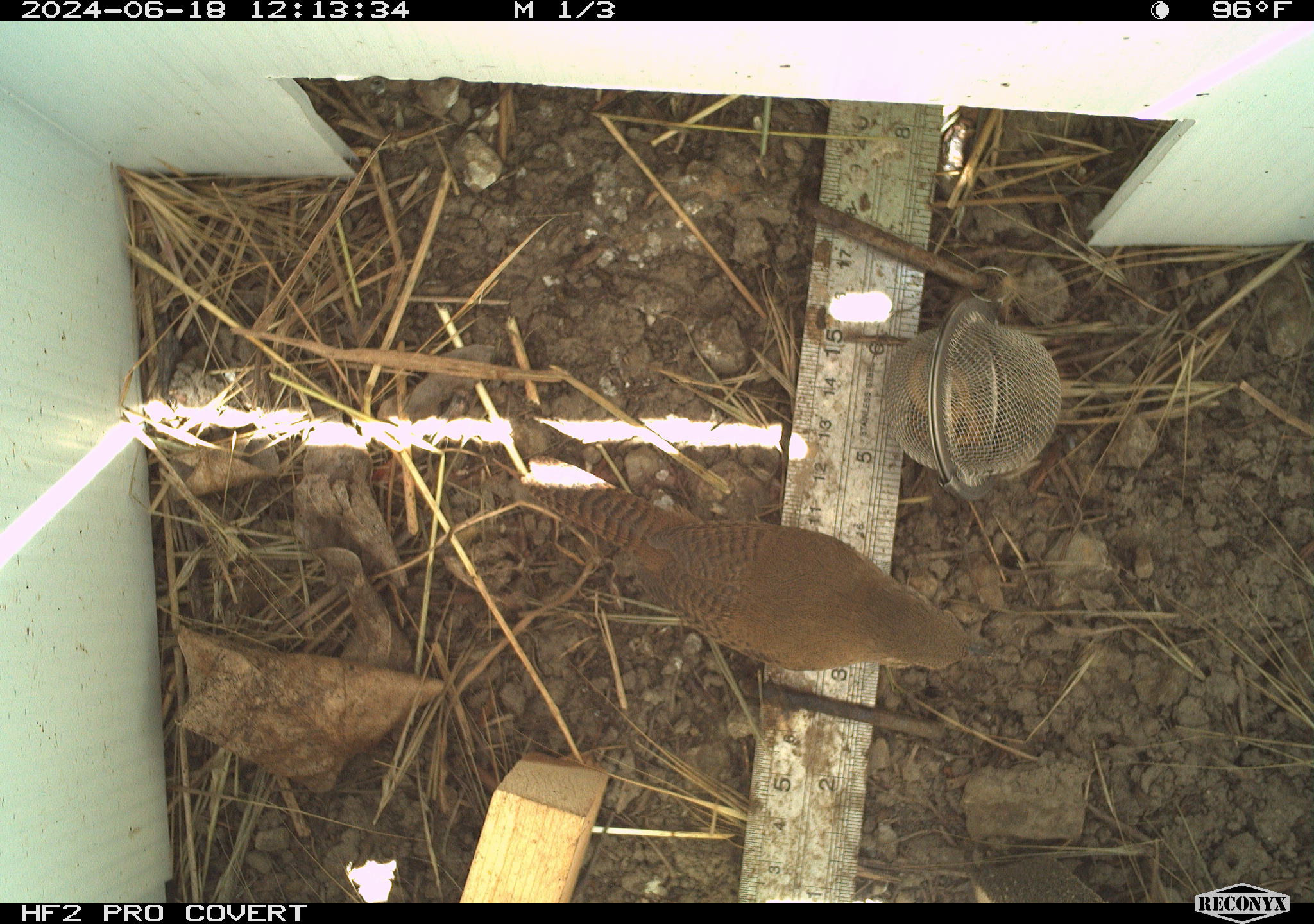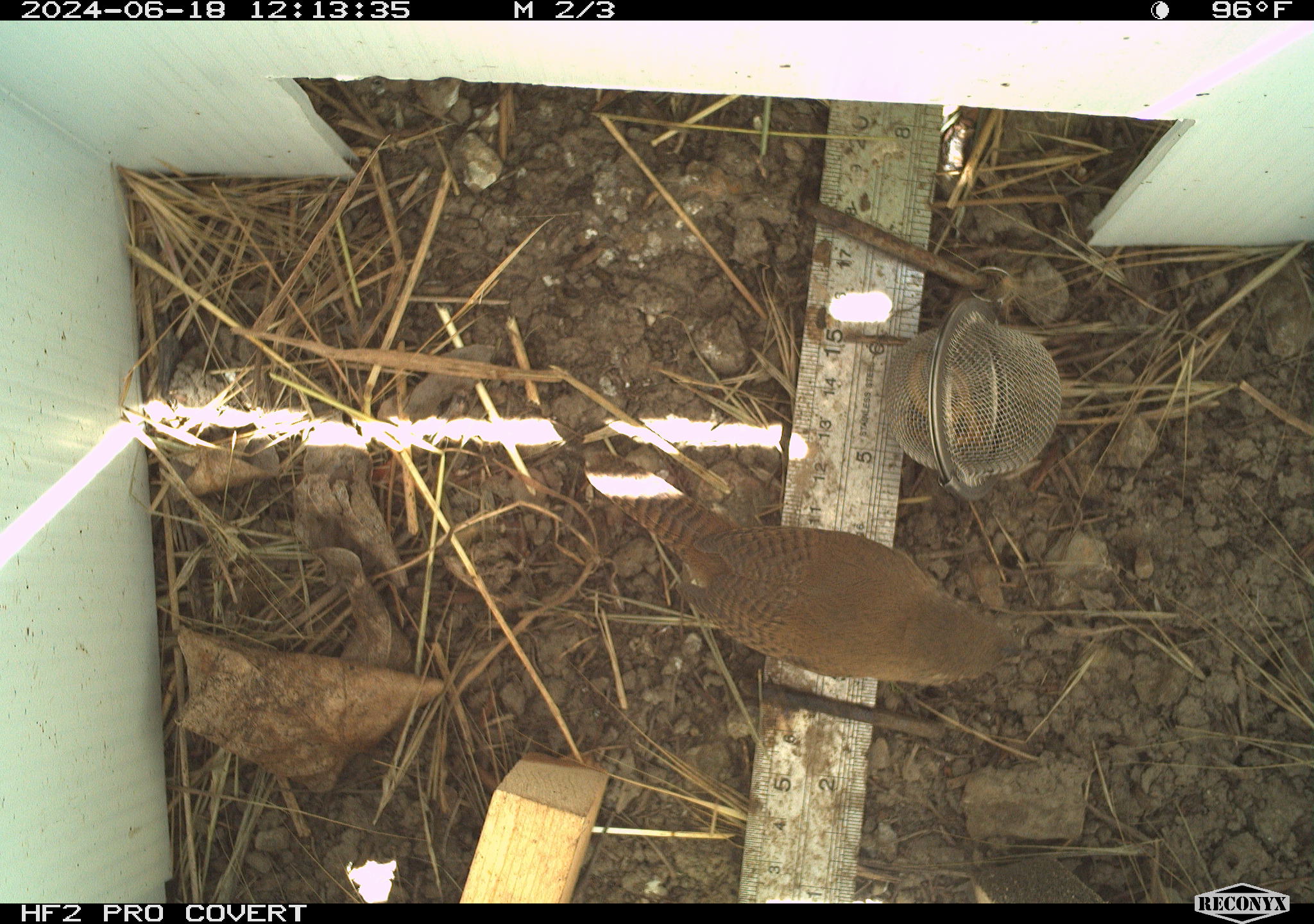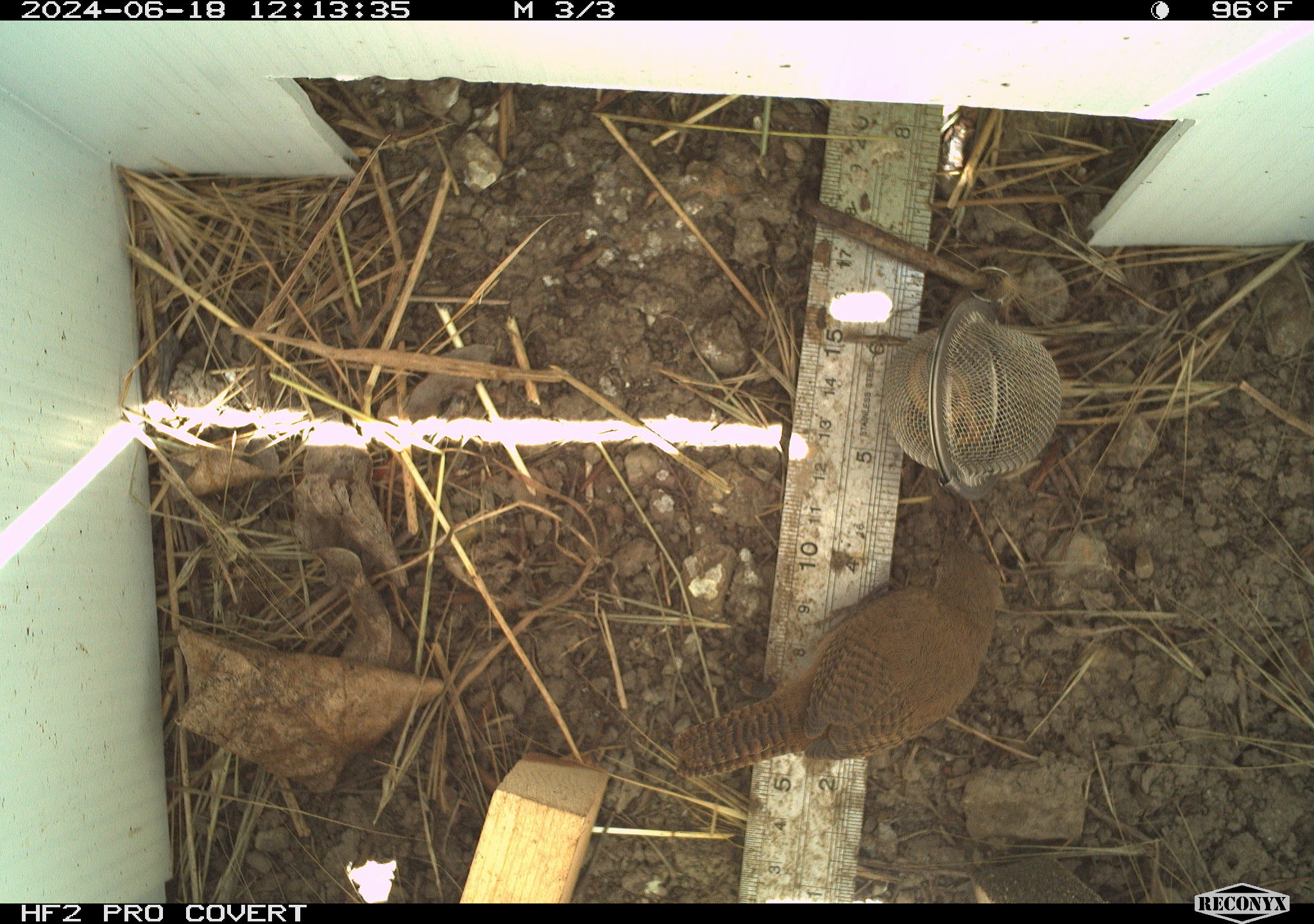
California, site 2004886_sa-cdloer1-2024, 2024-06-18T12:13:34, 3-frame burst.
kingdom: Animalia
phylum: Chordata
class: Aves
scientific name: Aves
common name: bird